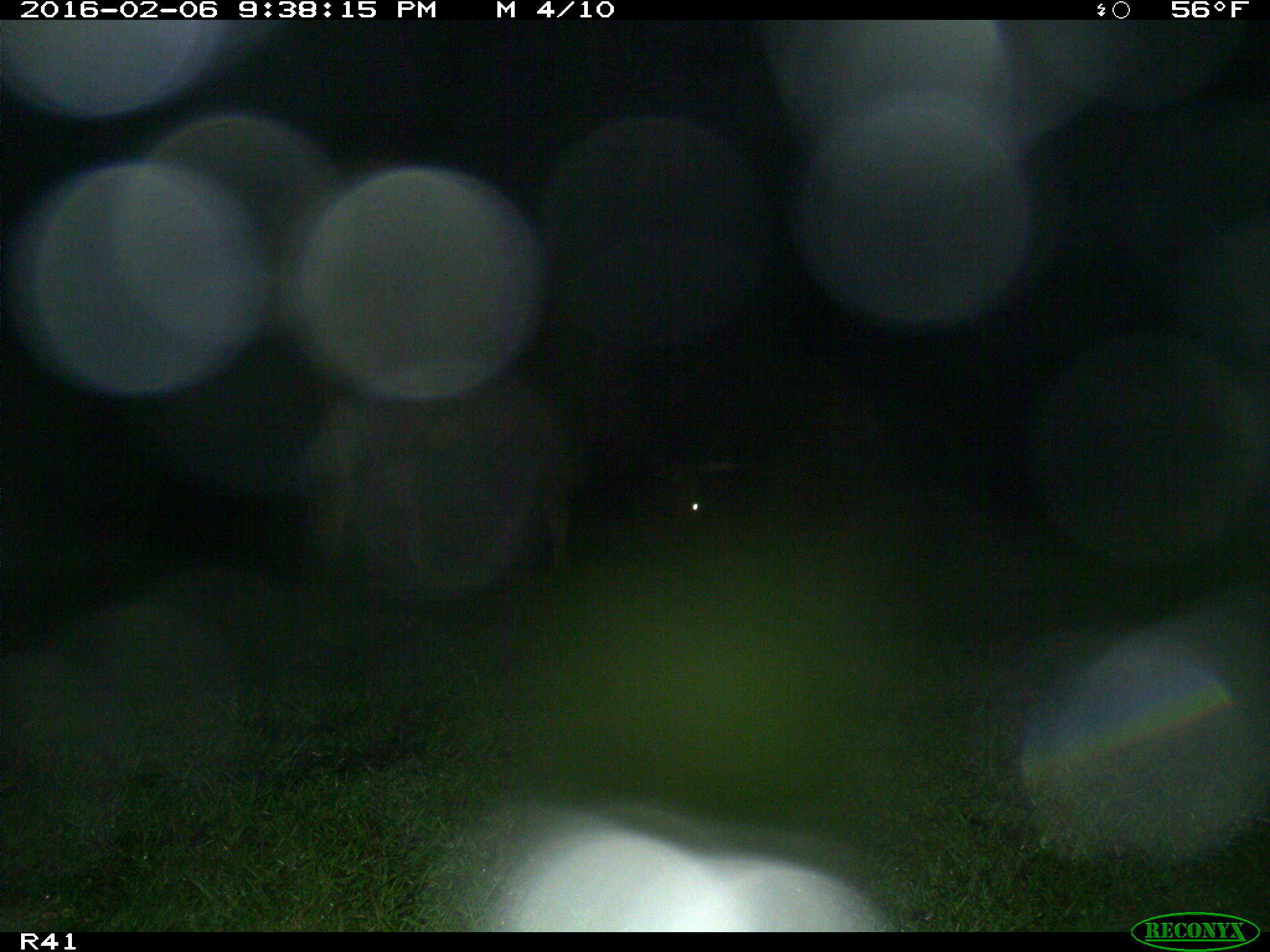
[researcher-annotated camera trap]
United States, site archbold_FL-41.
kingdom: Animalia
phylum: Chordata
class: Mammalia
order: Artiodactyla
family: Bovidae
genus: Bos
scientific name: Bos taurus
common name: domestic cow